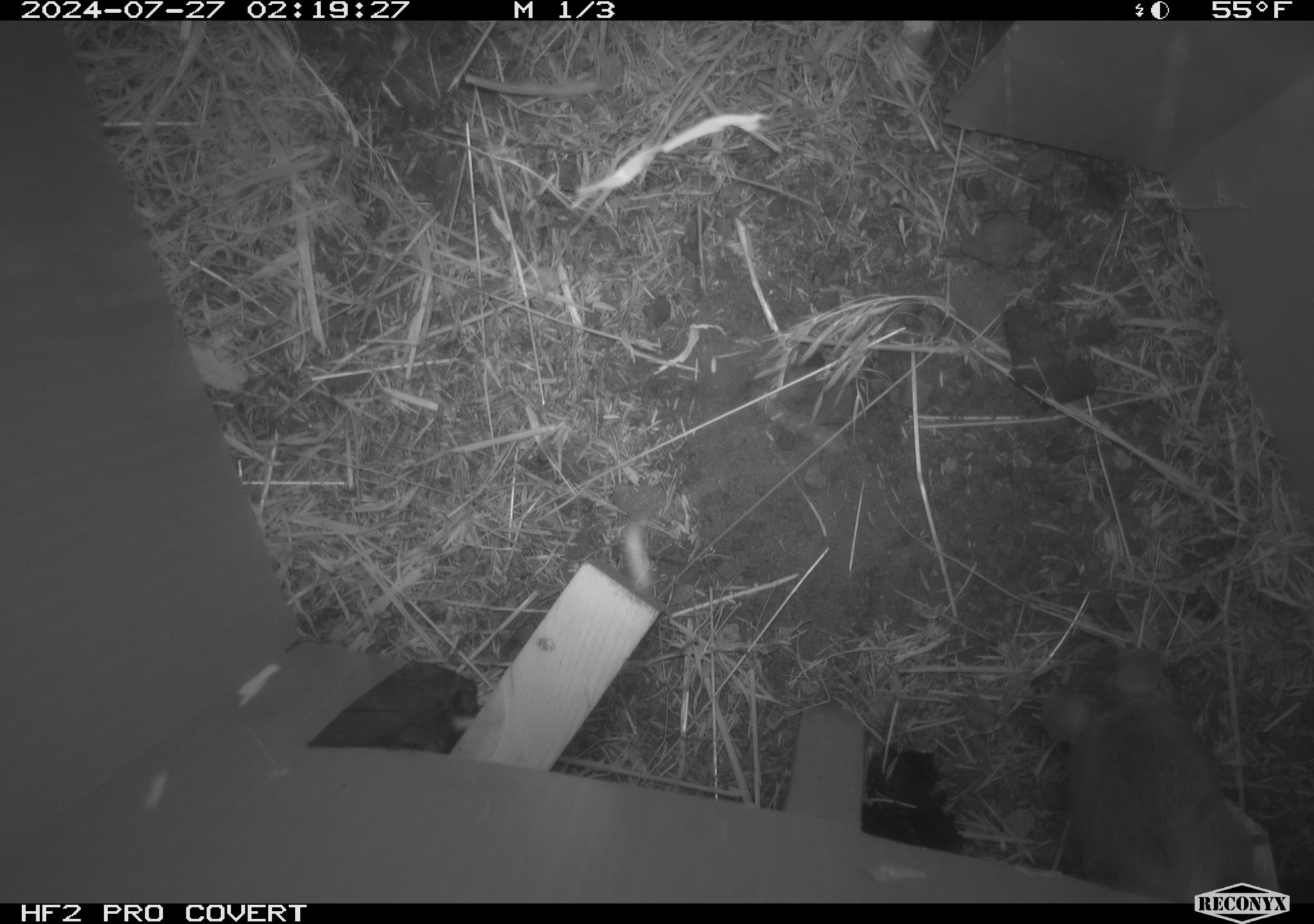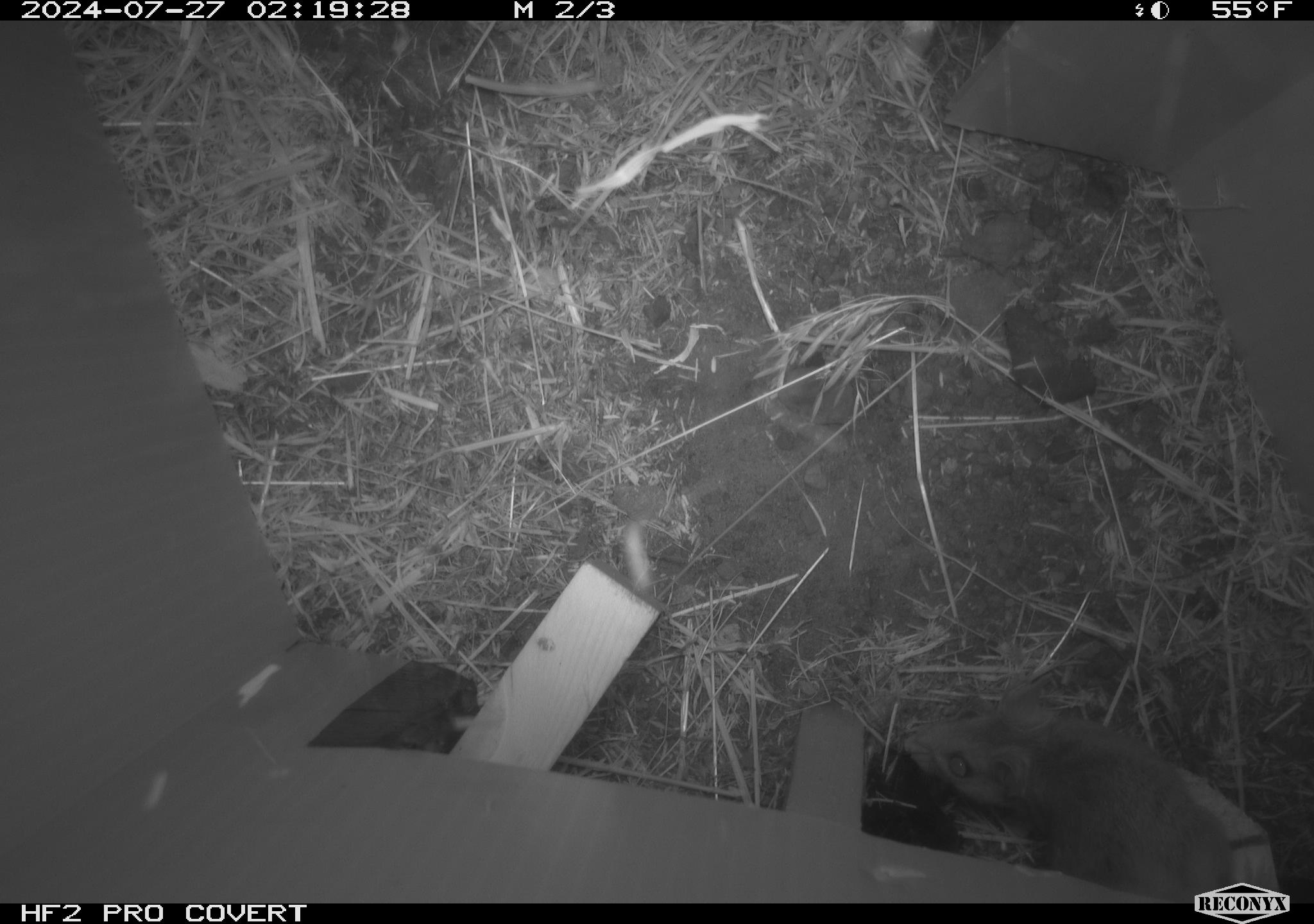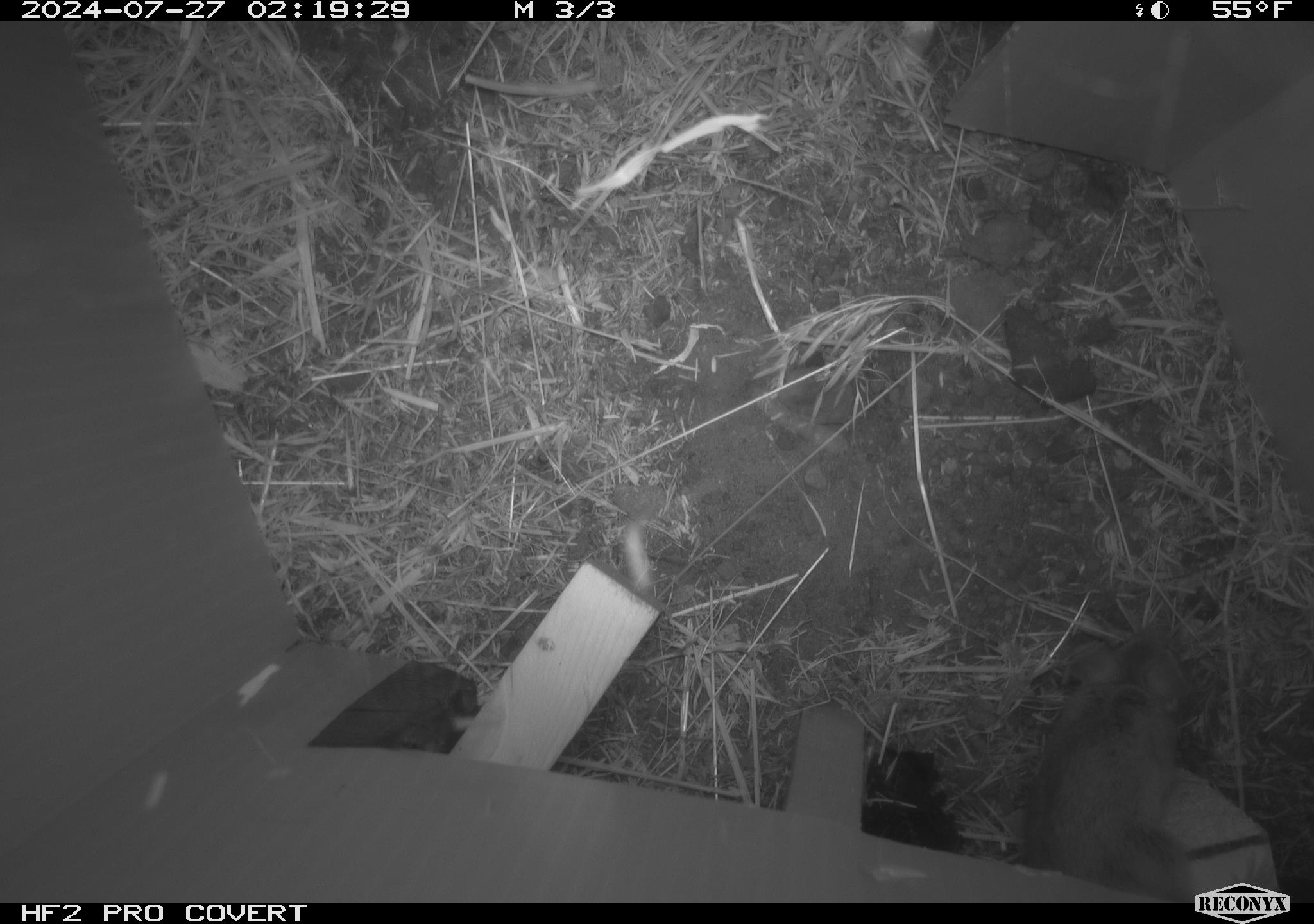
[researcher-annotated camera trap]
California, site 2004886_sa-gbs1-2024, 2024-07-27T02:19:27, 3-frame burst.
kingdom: Animalia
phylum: Chordata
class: Mammalia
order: Rodentia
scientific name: Rodentia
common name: mouse species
Mouse species (Rodentia).